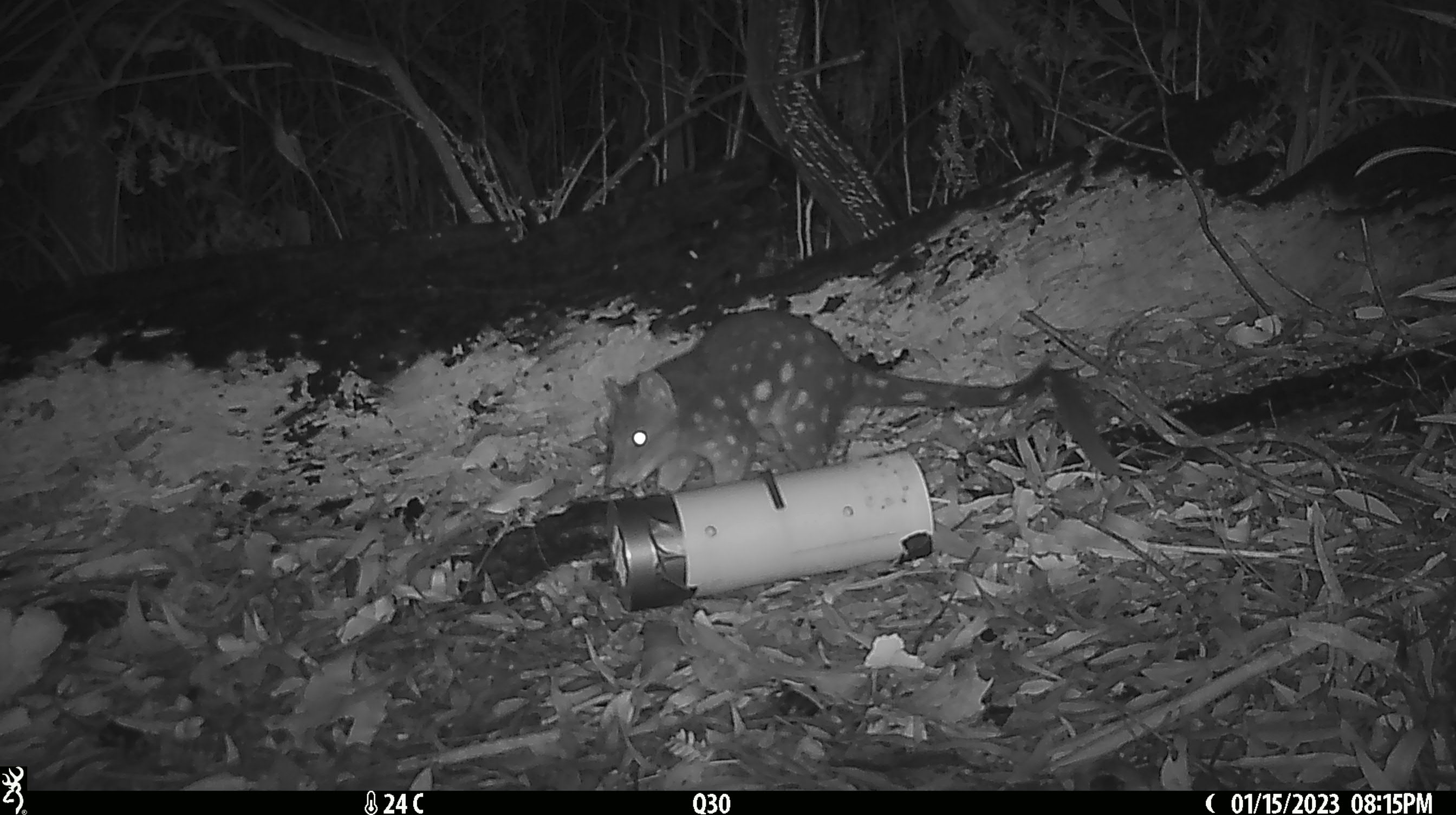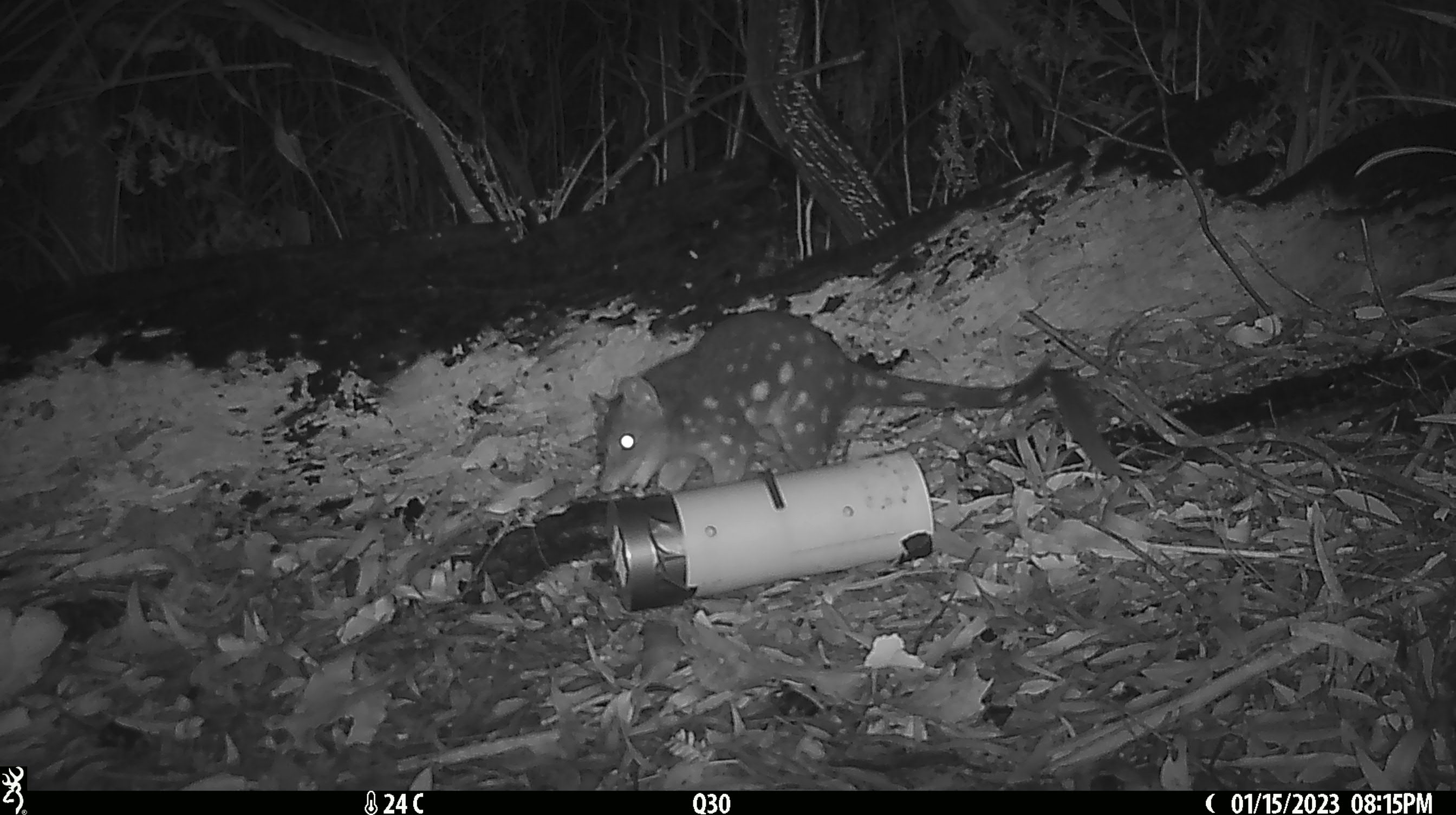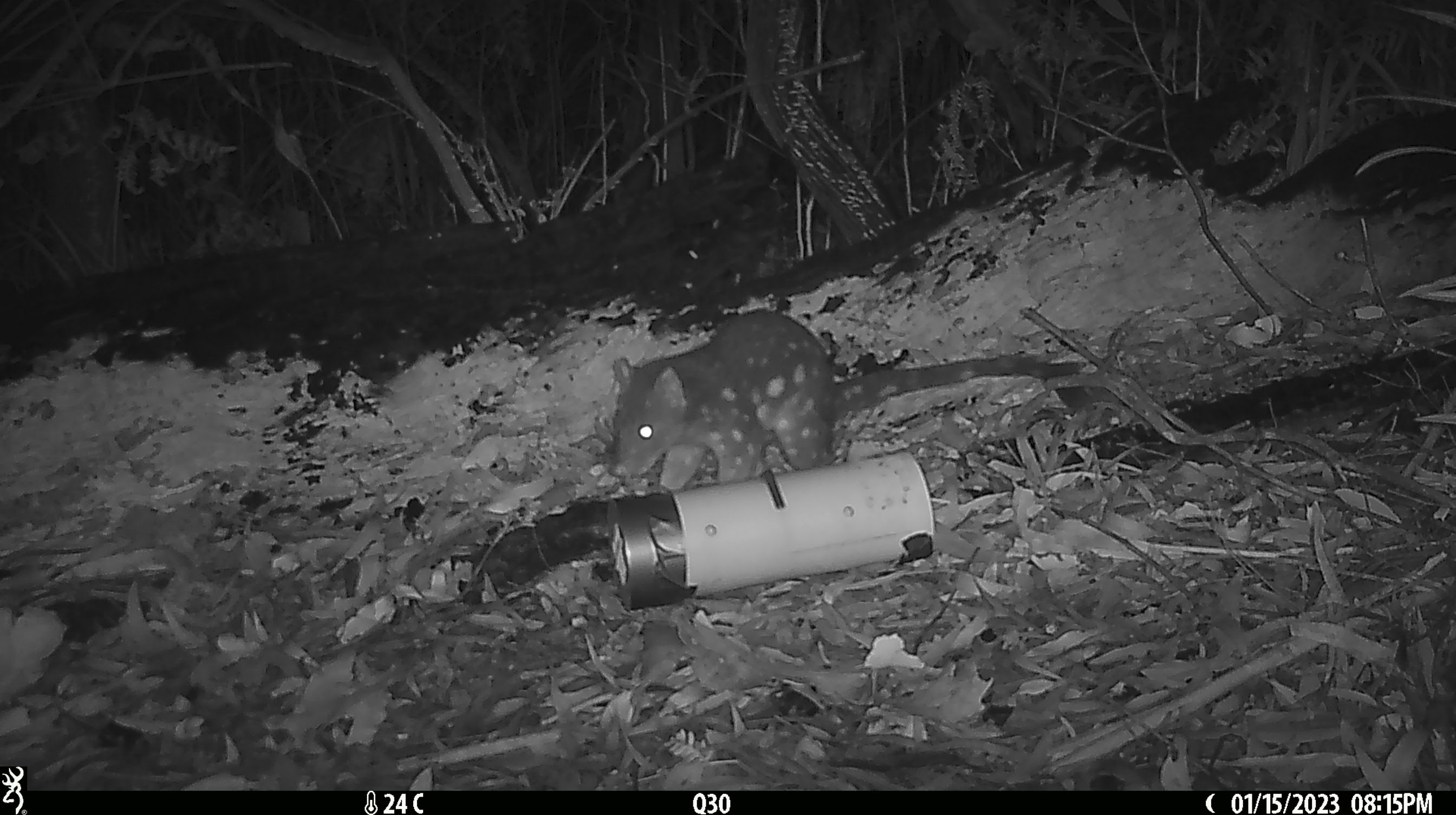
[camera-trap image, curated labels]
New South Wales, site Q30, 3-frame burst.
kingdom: Animalia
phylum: Chordata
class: Mammalia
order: Dasyuromorphia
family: Dasyuridae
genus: Dasyurus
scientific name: Dasyurus maculatus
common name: spotted-tailed quoll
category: quoll